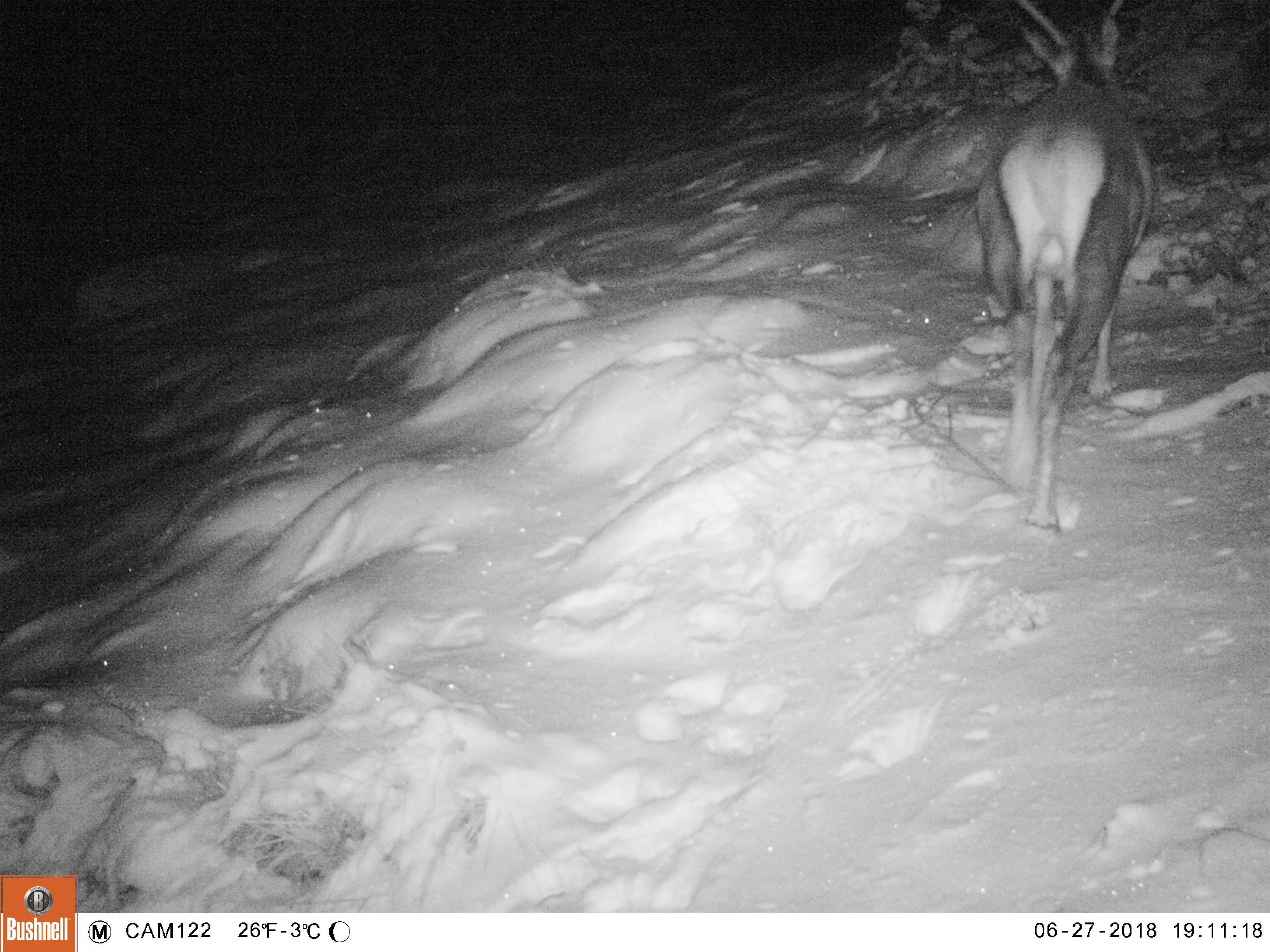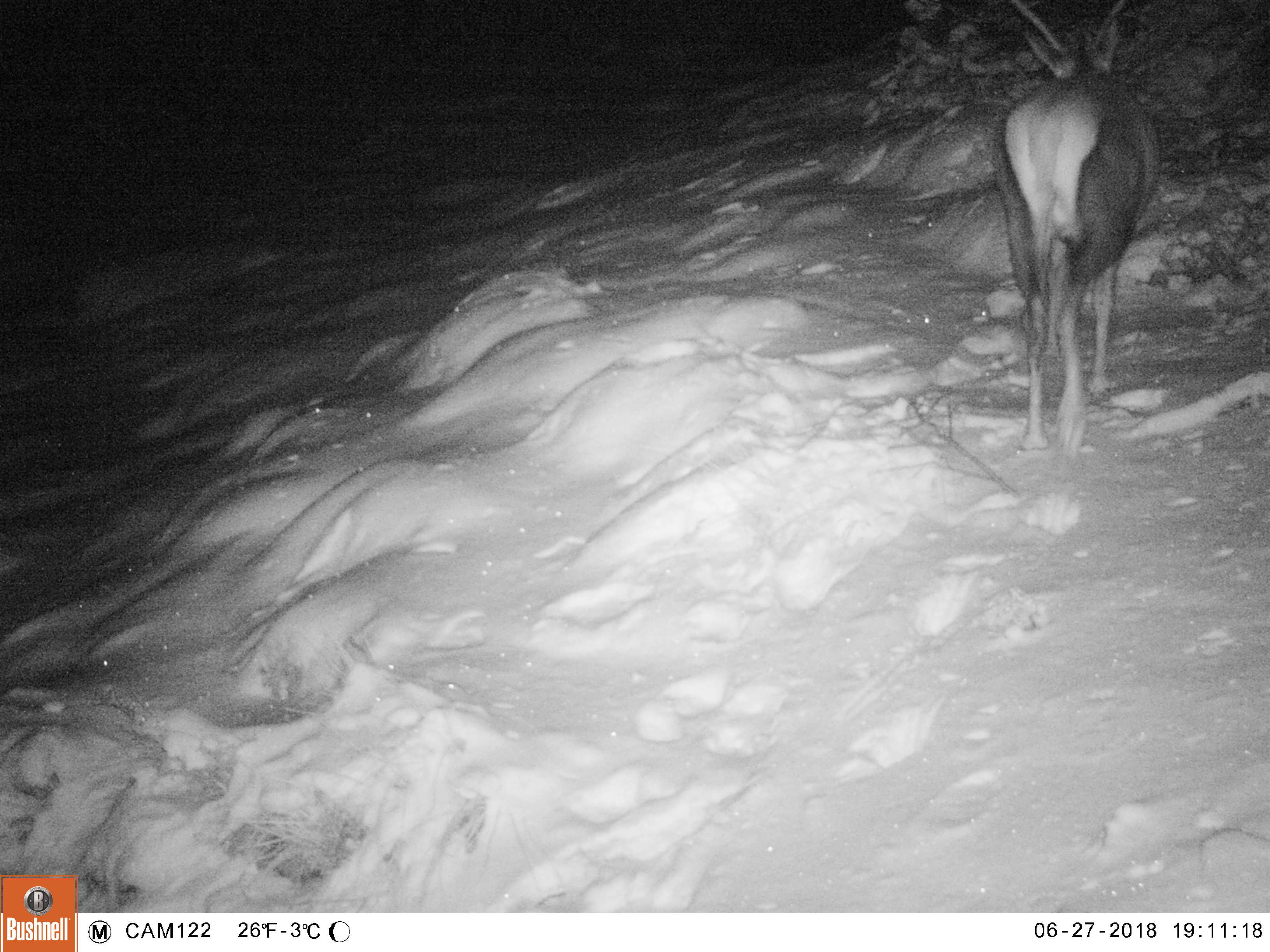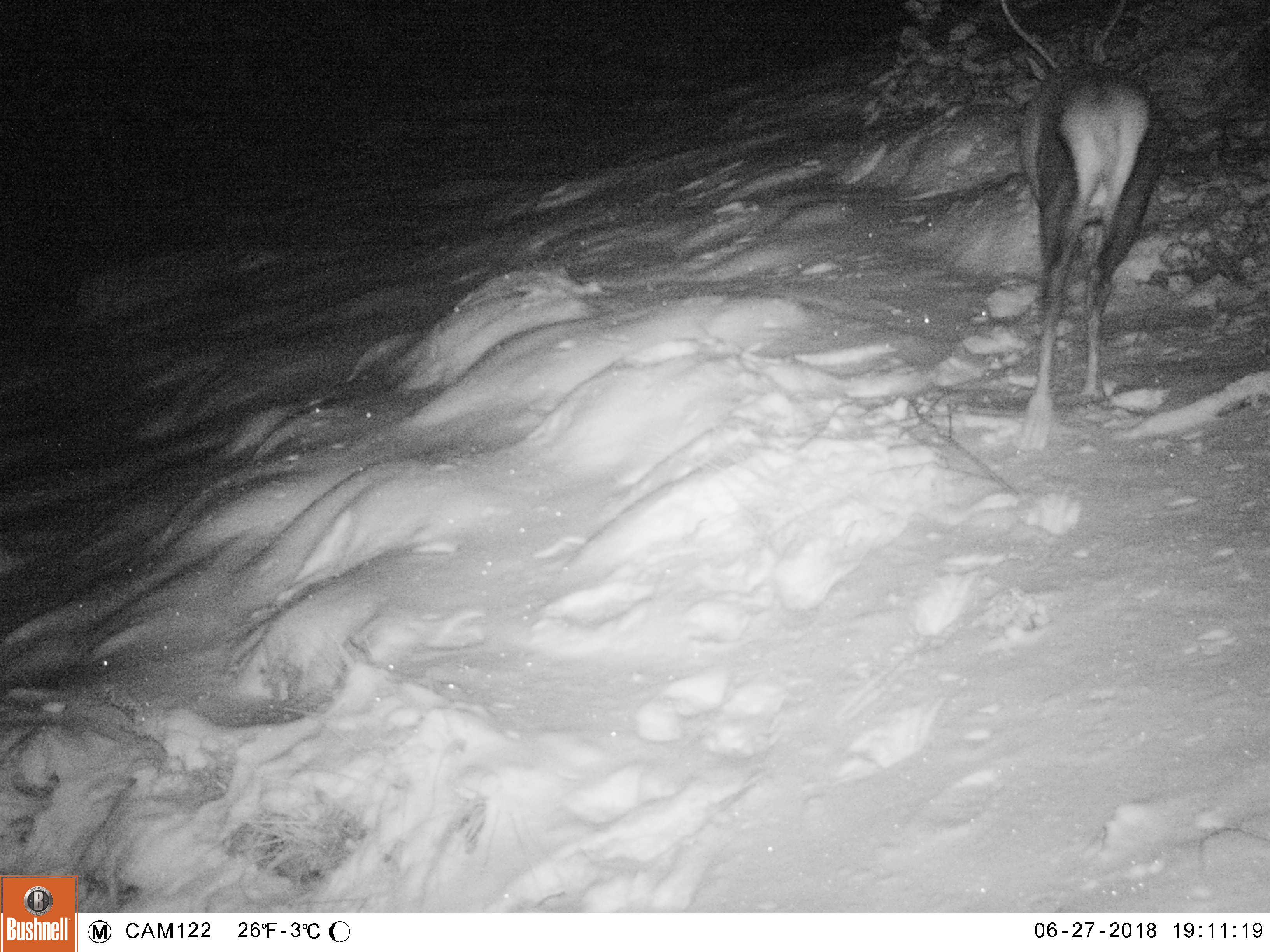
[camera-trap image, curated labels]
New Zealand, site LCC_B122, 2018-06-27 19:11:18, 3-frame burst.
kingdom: Animalia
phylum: Chordata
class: Mammalia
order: Artiodactyla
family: Cervidae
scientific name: Cervidae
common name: deer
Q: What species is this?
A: Deer (Cervidae).